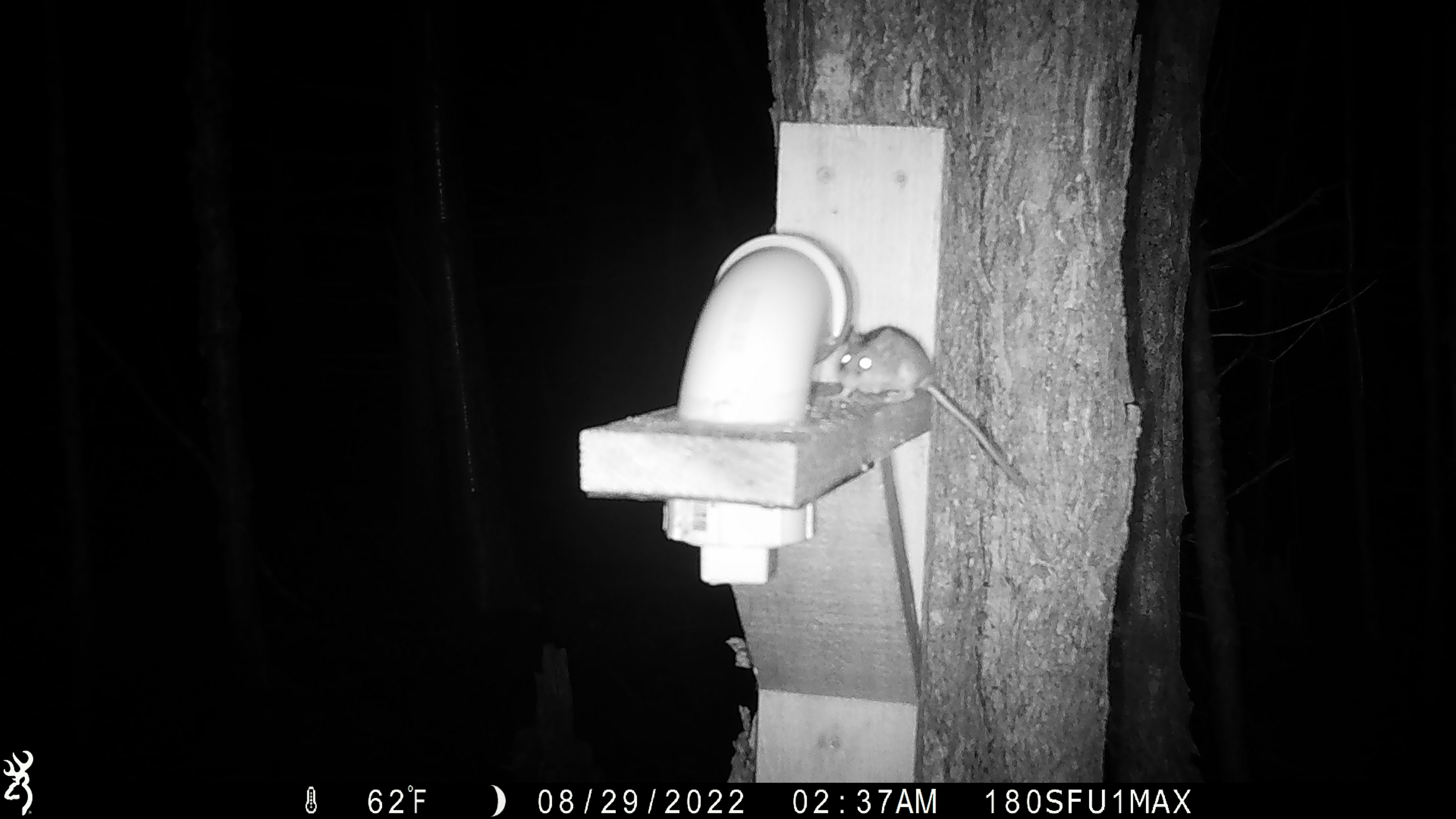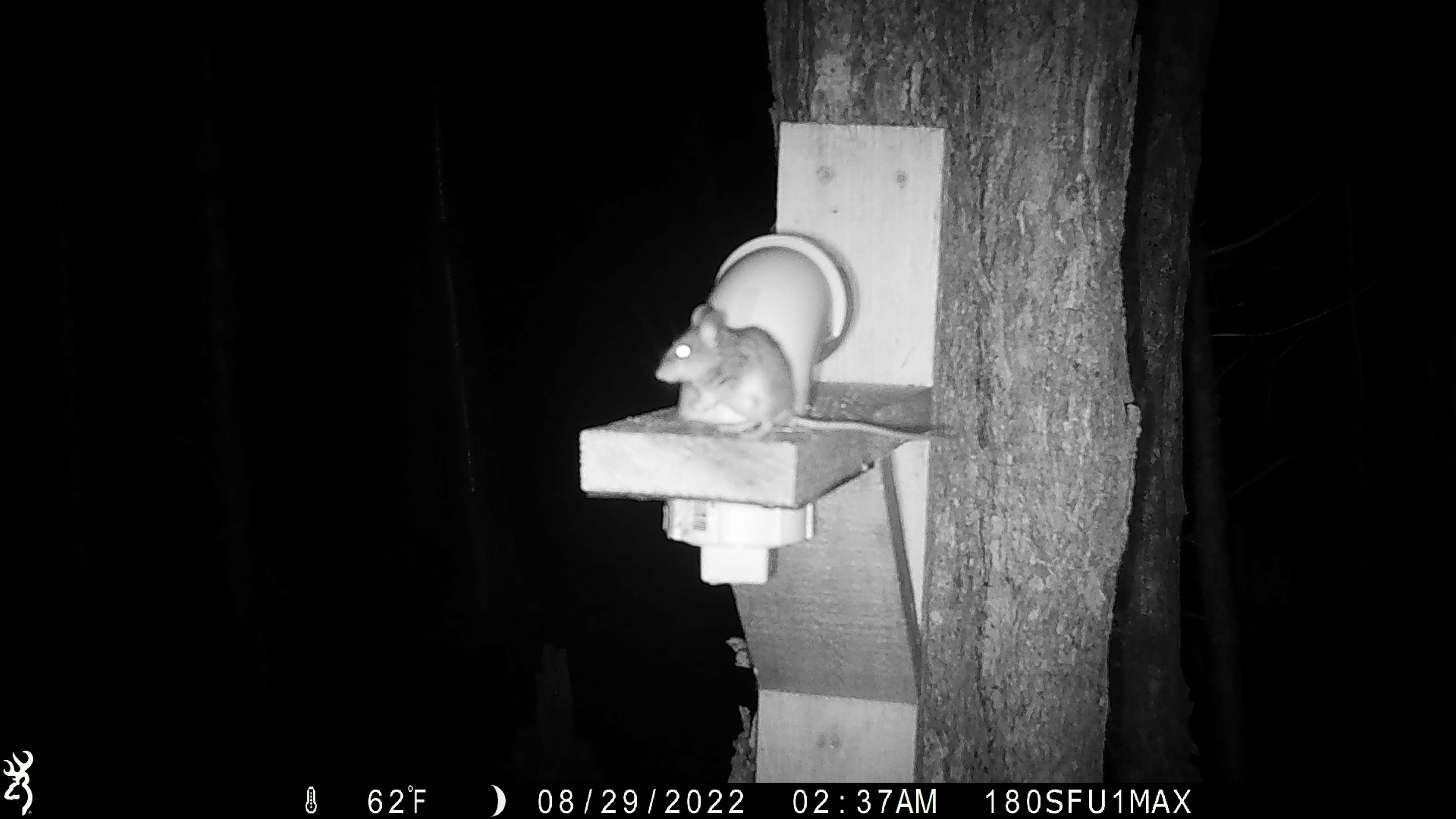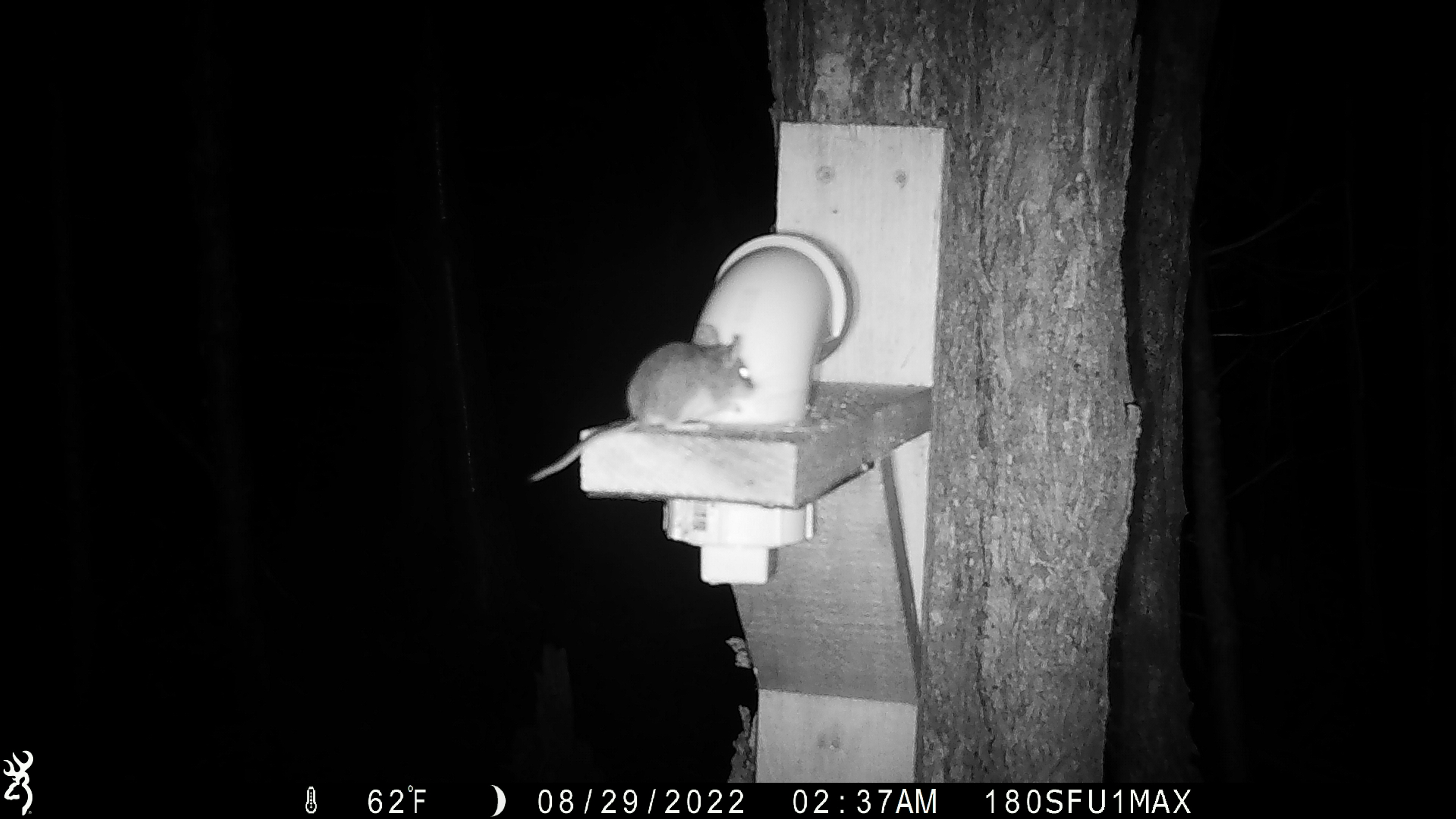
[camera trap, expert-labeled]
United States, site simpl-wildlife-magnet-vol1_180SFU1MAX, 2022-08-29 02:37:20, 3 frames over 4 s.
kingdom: Animalia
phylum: Chordata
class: Mammalia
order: Rodentia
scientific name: Rodentia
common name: mouse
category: mouse sp.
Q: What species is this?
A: Mouse sp. (mouse) (Rodentia).